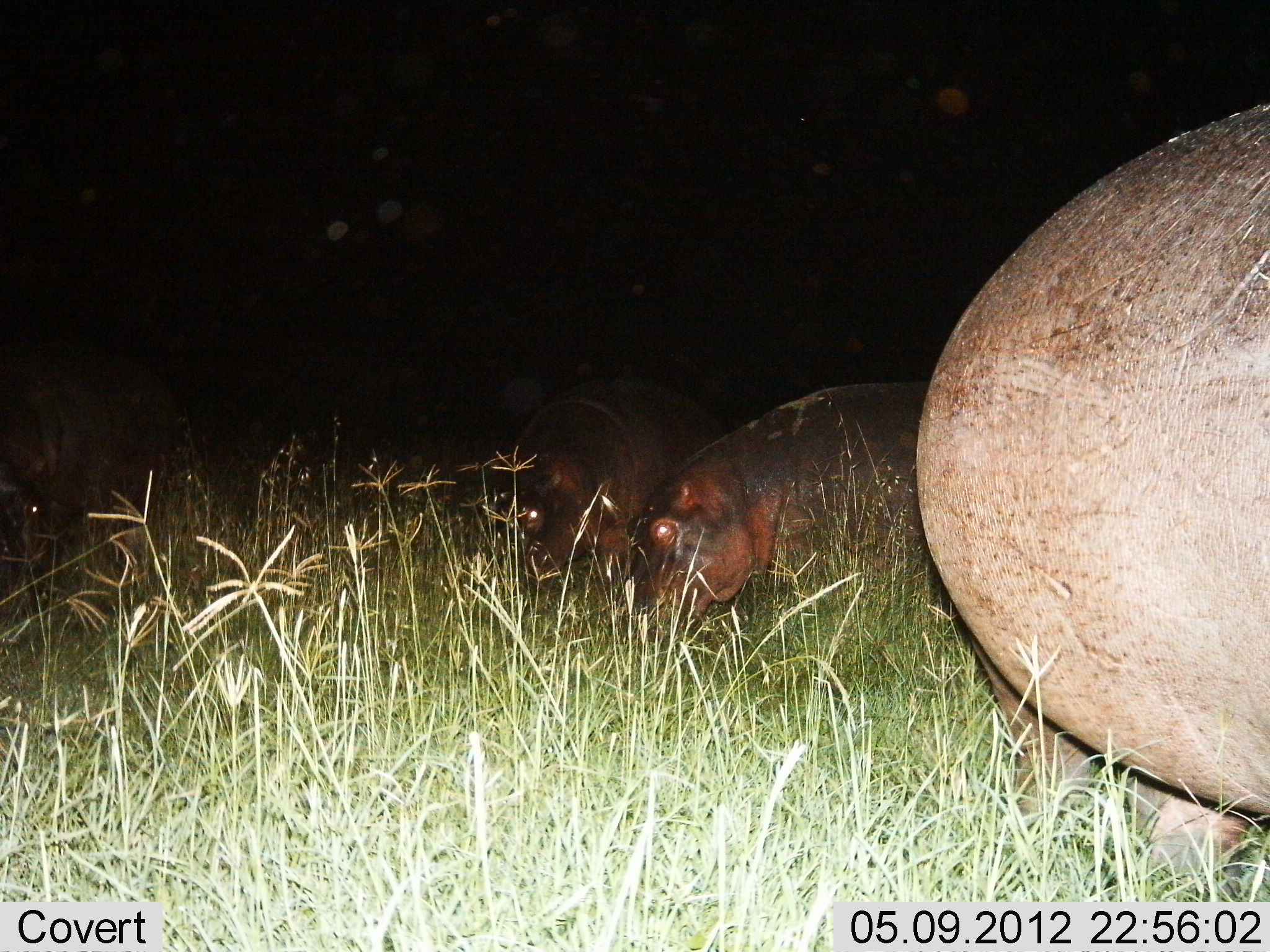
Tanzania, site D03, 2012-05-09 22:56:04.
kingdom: Animalia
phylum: Chordata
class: Mammalia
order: Artiodactyla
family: Hippopotamidae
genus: Hippopotamus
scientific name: Hippopotamus amphibius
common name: hippopotamus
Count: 4.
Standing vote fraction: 50%.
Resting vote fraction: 0%.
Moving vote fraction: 0%.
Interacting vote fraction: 0%.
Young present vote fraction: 0%.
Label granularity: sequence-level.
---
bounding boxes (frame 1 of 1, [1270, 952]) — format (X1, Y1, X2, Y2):
animal: (915, 104, 1269, 881); (625, 379, 933, 637); (504, 394, 717, 580); (0, 348, 171, 554)